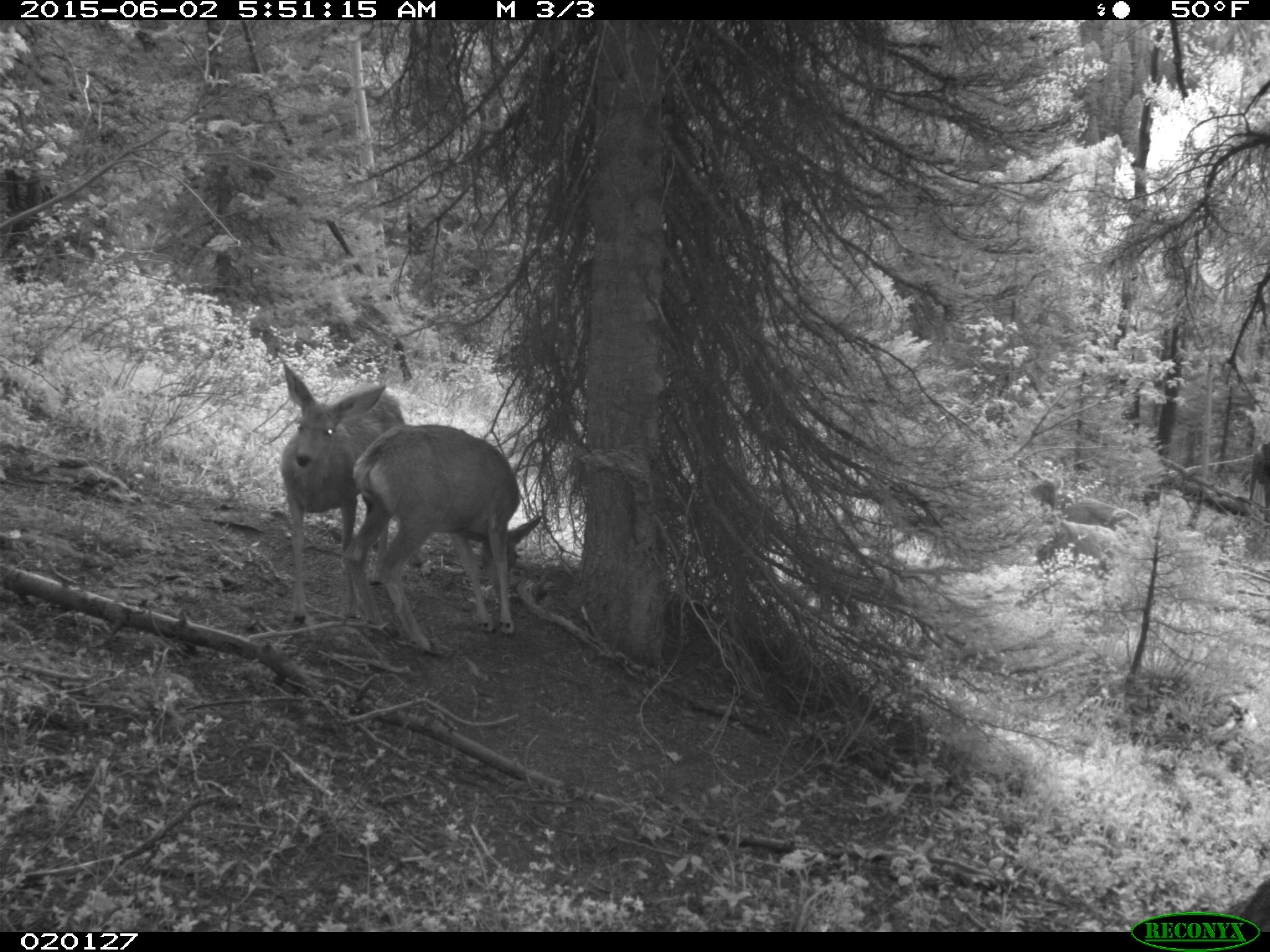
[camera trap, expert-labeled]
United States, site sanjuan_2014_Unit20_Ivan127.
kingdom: Animalia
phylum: Chordata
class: Mammalia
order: Artiodactyla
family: Cervidae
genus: Odocoileus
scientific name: Odocoileus hemionus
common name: mule deer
Odocoileus hemionus (mule deer).